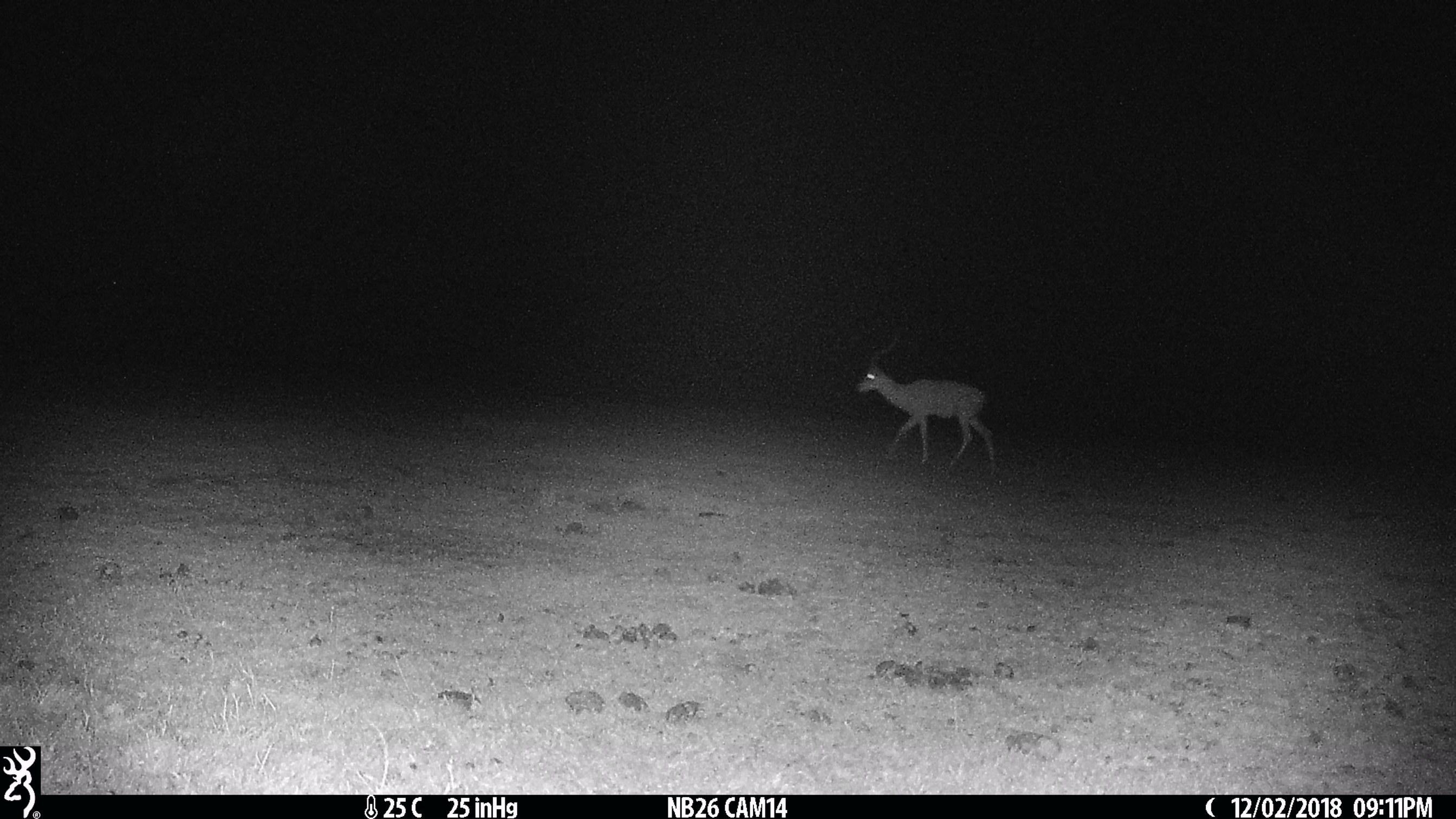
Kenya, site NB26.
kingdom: Animalia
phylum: Chordata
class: Mammalia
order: Artiodactyla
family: Bovidae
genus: Aepyceros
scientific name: Aepyceros melampus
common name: impala